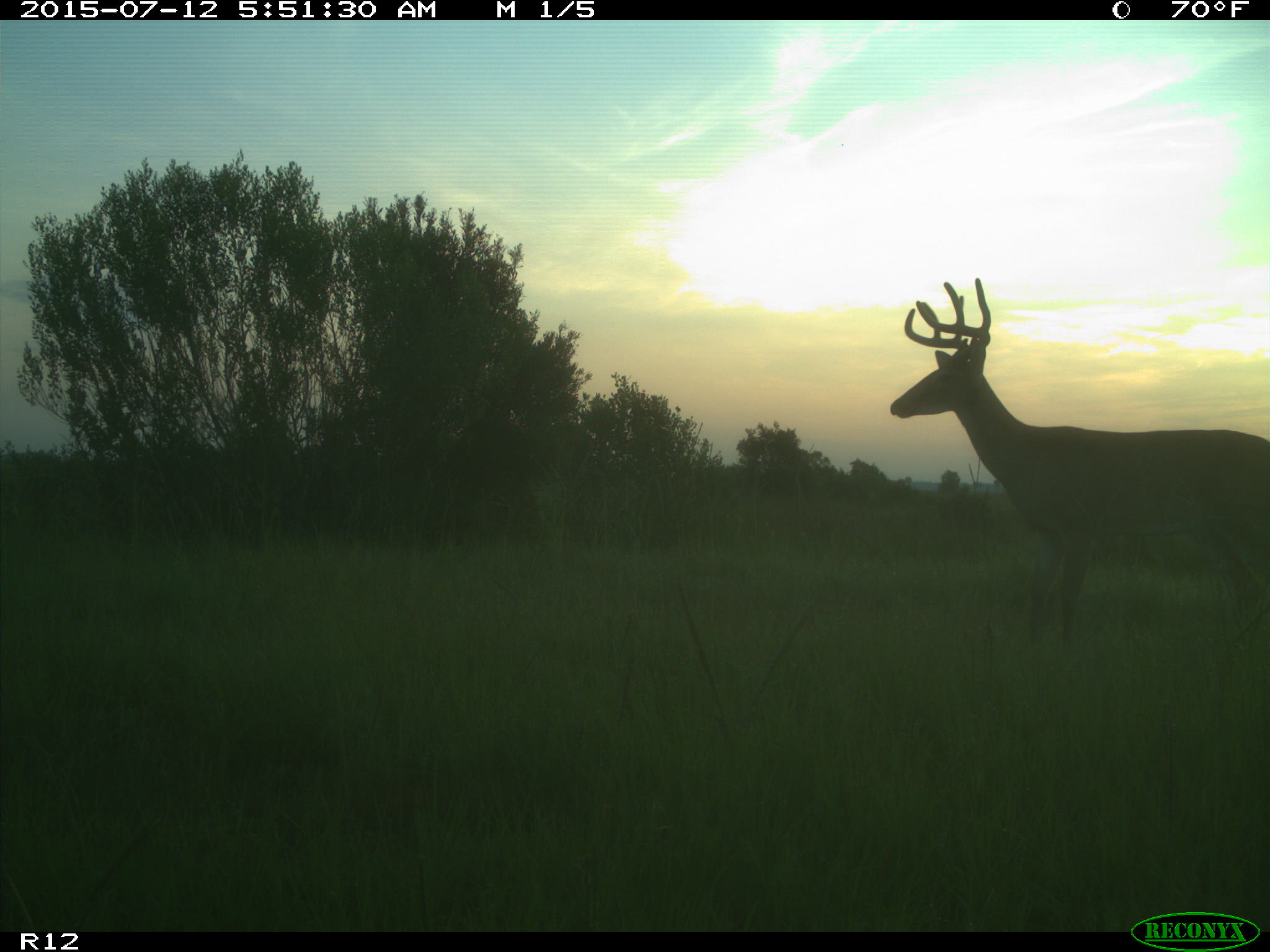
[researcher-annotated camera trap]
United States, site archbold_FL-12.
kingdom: Animalia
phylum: Chordata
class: Mammalia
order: Artiodactyla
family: Cervidae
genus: Odocoileus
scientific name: Odocoileus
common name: deer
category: unidentified deer